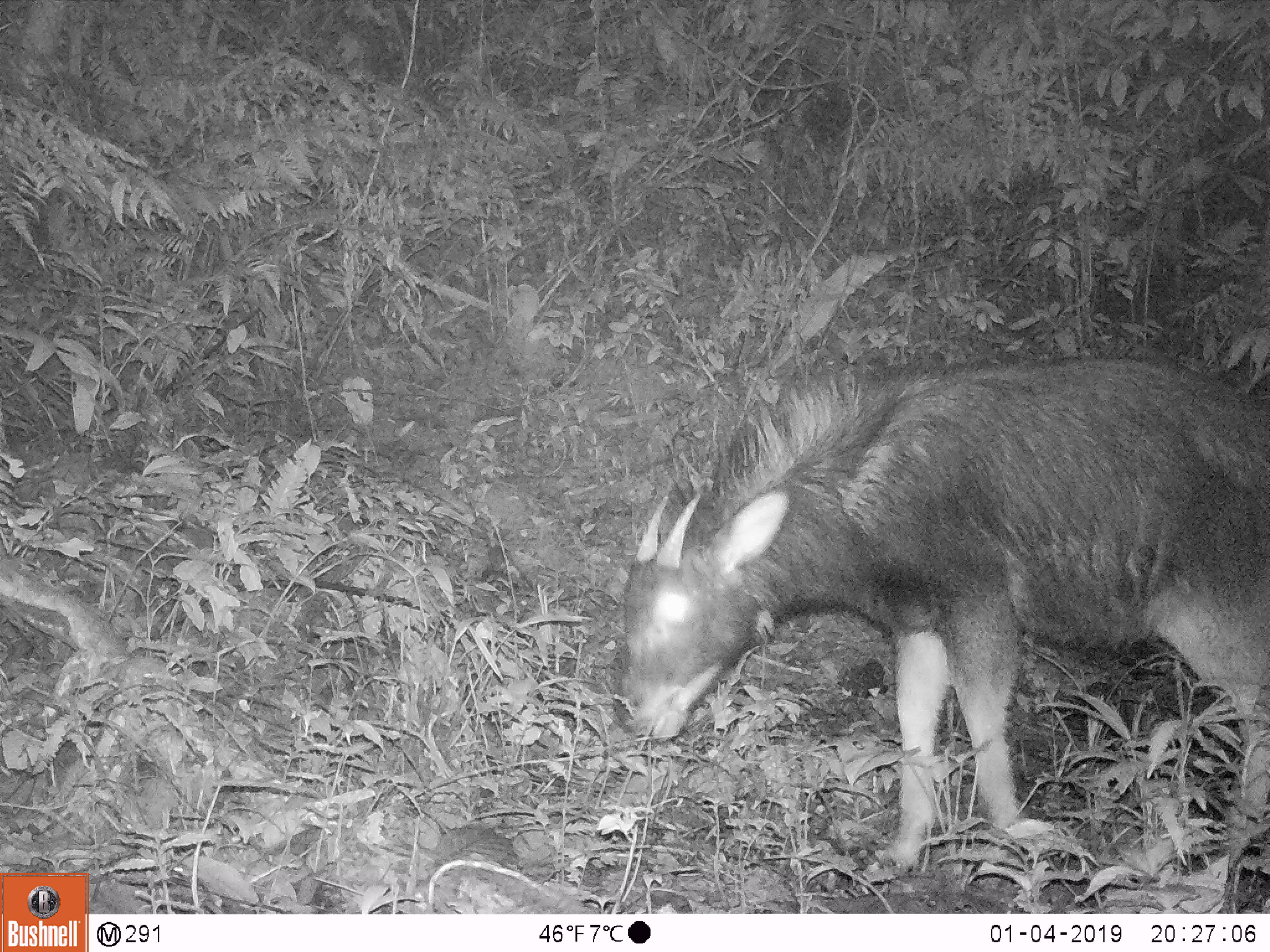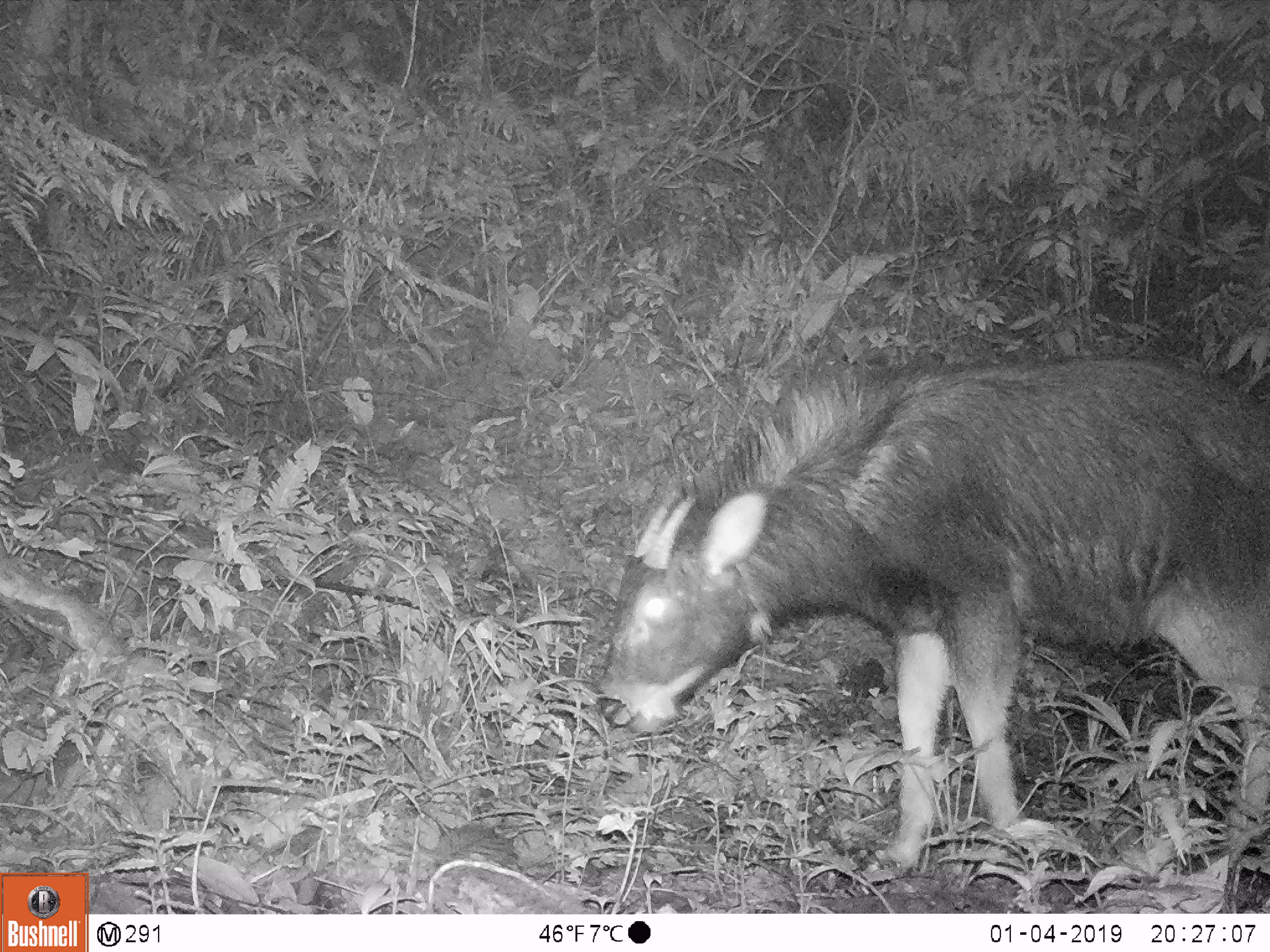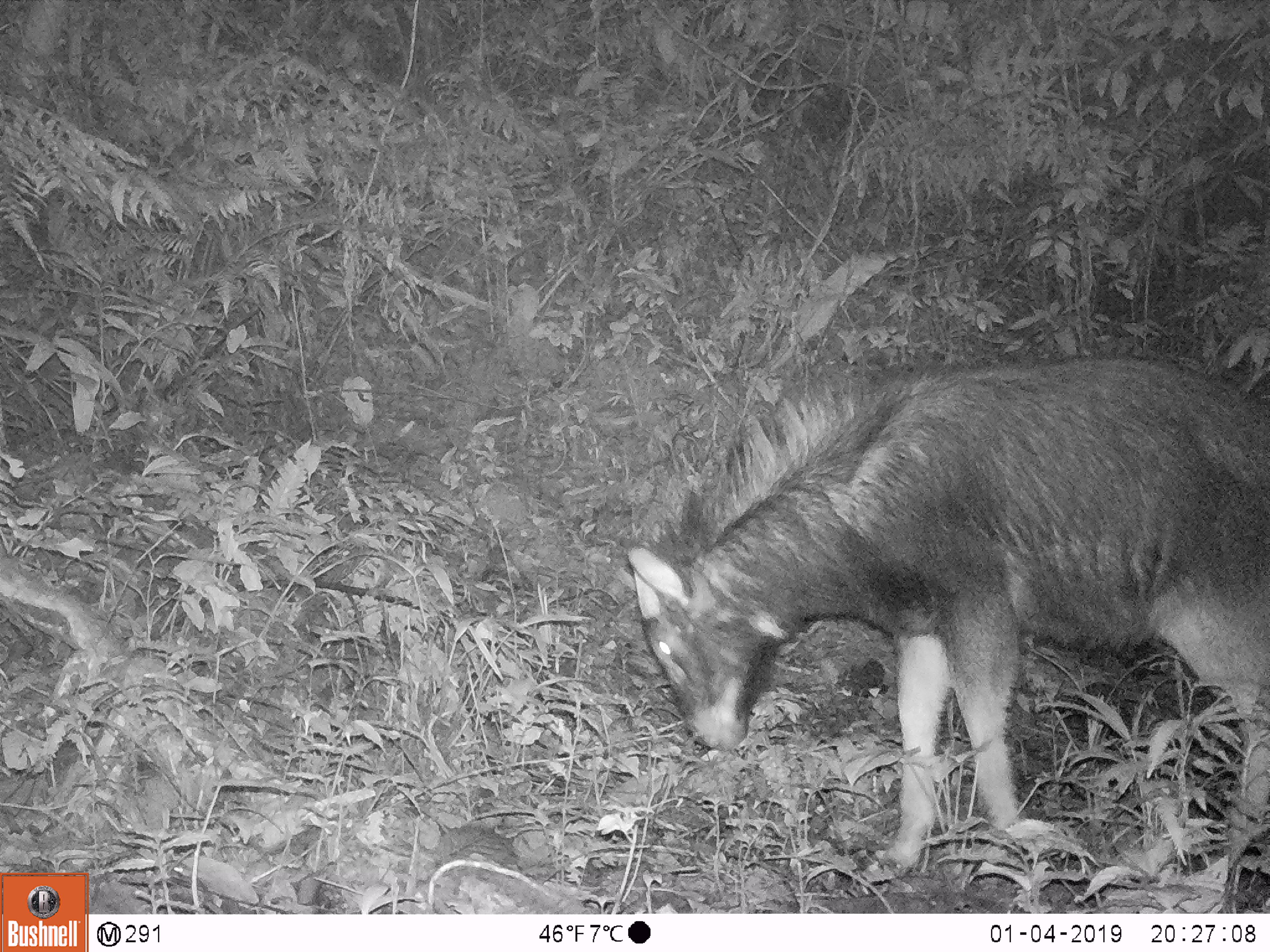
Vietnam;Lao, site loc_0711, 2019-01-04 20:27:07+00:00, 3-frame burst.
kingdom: Animalia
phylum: Chordata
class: Mammalia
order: Artiodactyla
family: Bovidae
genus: Capricornis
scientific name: Capricornis sumatraensis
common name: chinese serow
Chinese serow (Capricornis sumatraensis). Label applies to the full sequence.